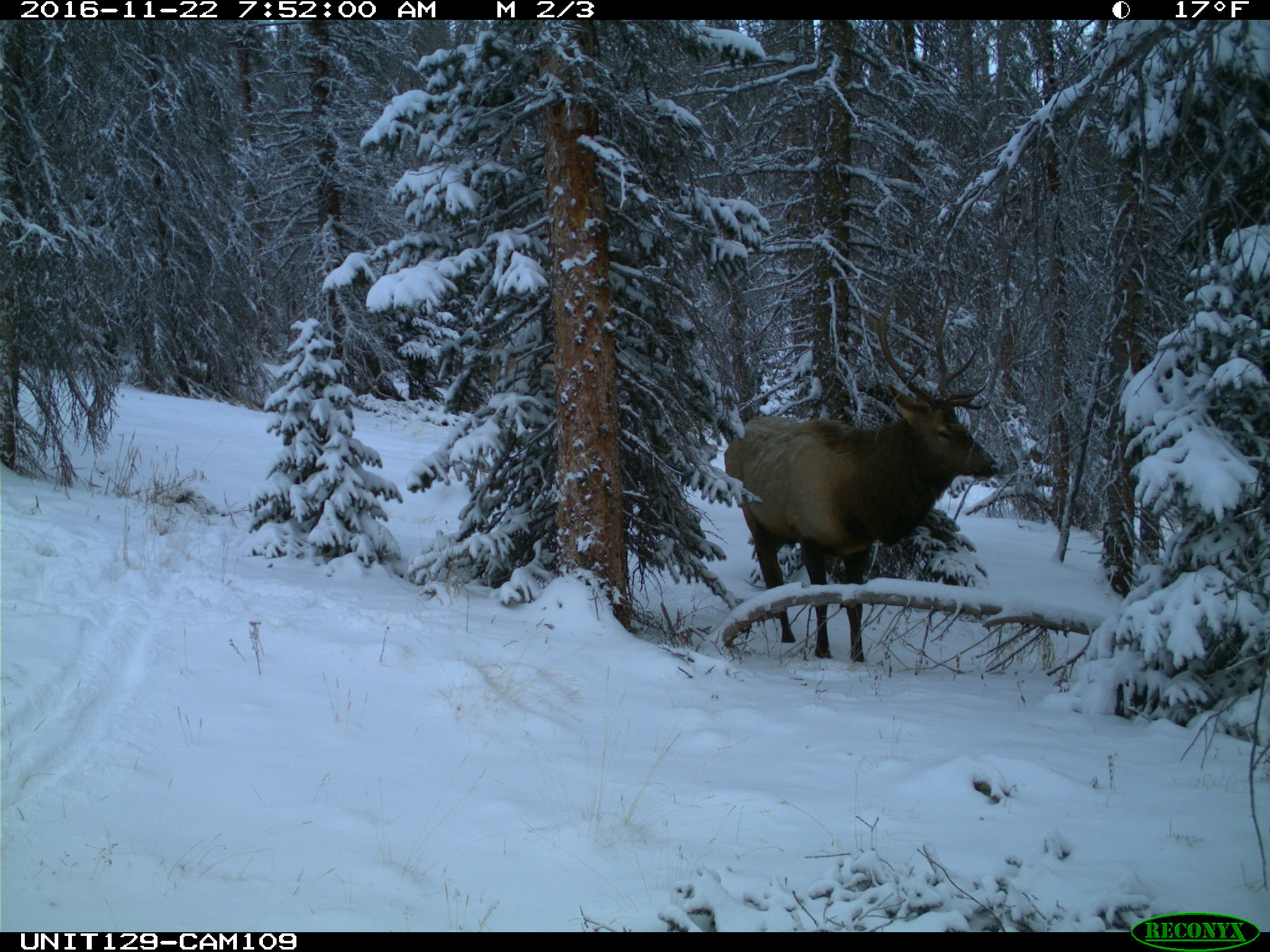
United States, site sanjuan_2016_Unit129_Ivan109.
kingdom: Animalia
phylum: Chordata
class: Mammalia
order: Artiodactyla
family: Cervidae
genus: Cervus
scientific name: Cervus elaphus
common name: red deer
Cervus elaphus (red deer).